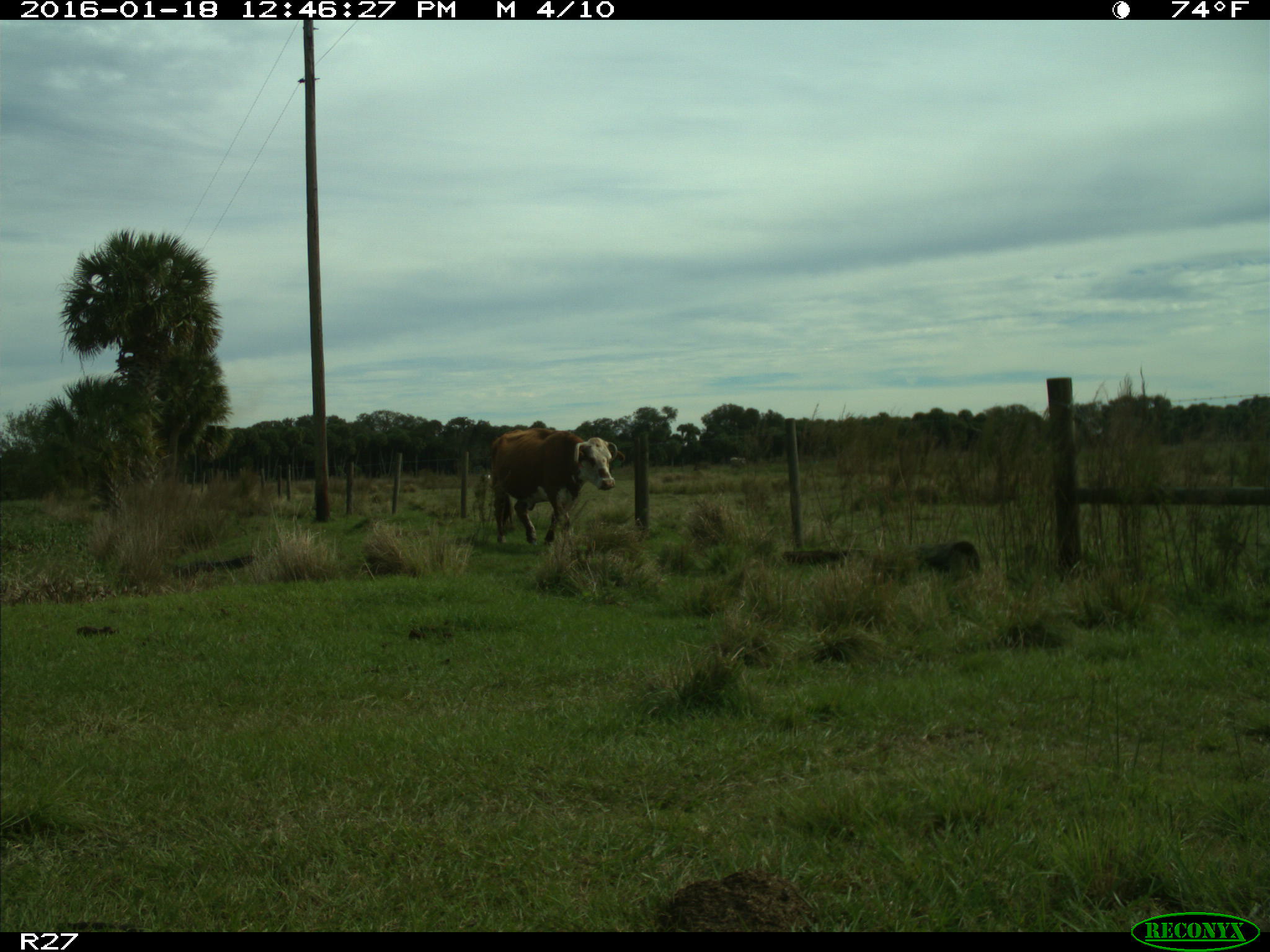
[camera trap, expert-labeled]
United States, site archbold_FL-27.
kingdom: Animalia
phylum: Chordata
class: Mammalia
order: Artiodactyla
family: Bovidae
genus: Bos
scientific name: Bos taurus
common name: domestic cow